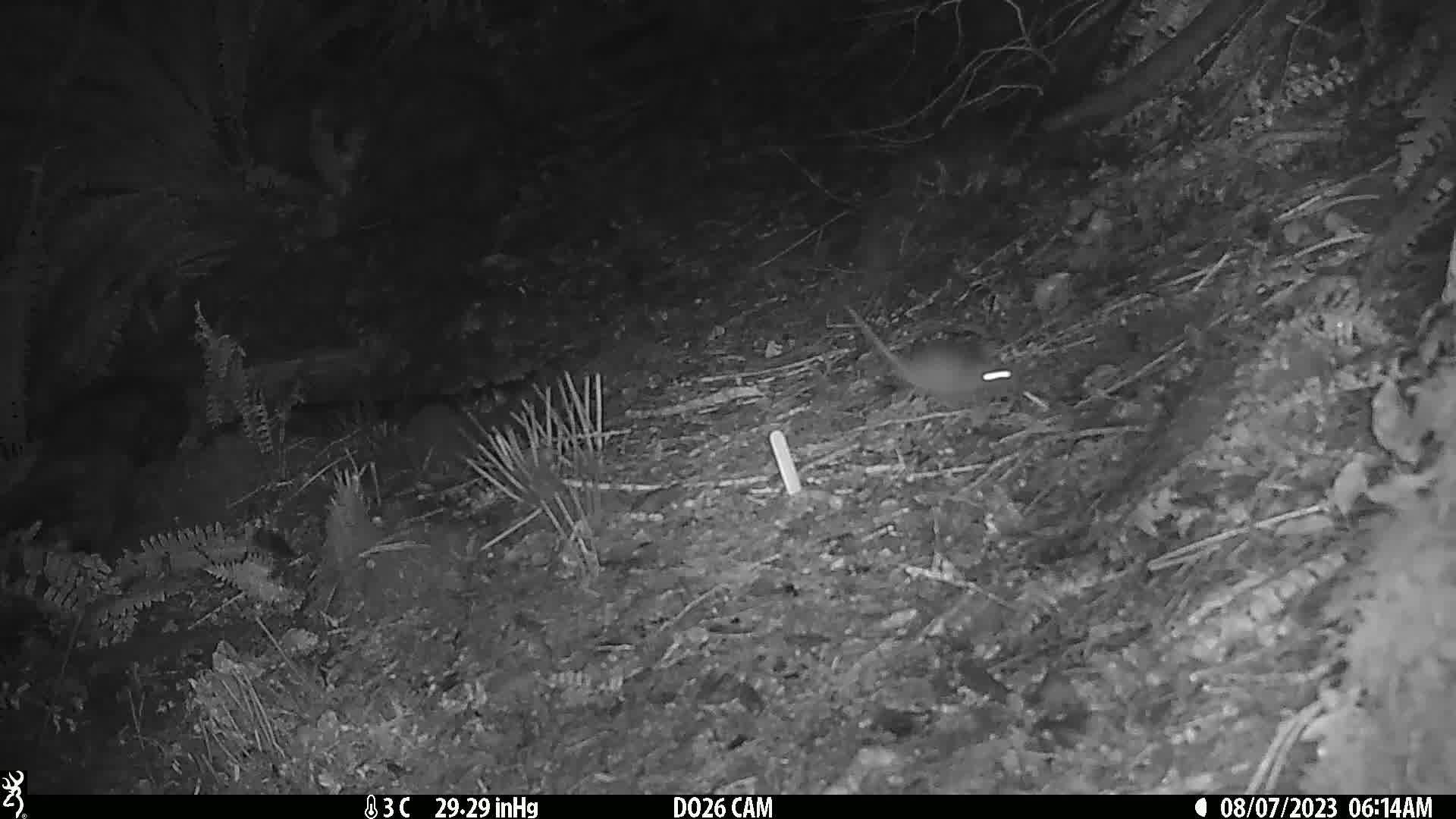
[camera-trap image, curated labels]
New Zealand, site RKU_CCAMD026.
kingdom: Animalia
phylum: Chordata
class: Mammalia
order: Rodentia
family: Muridae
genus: Rattus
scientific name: Rattus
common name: rat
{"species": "rat (Rattus)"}